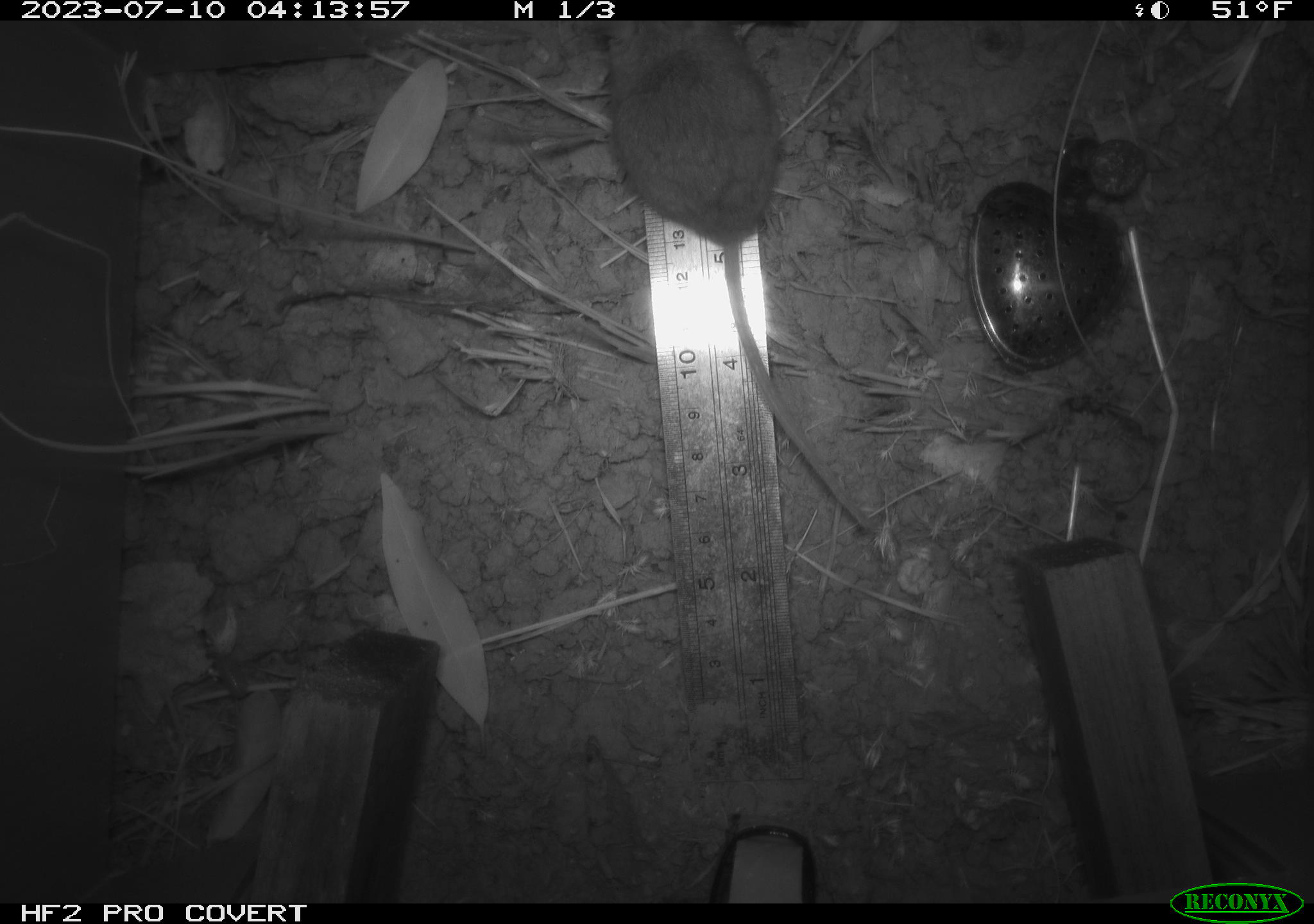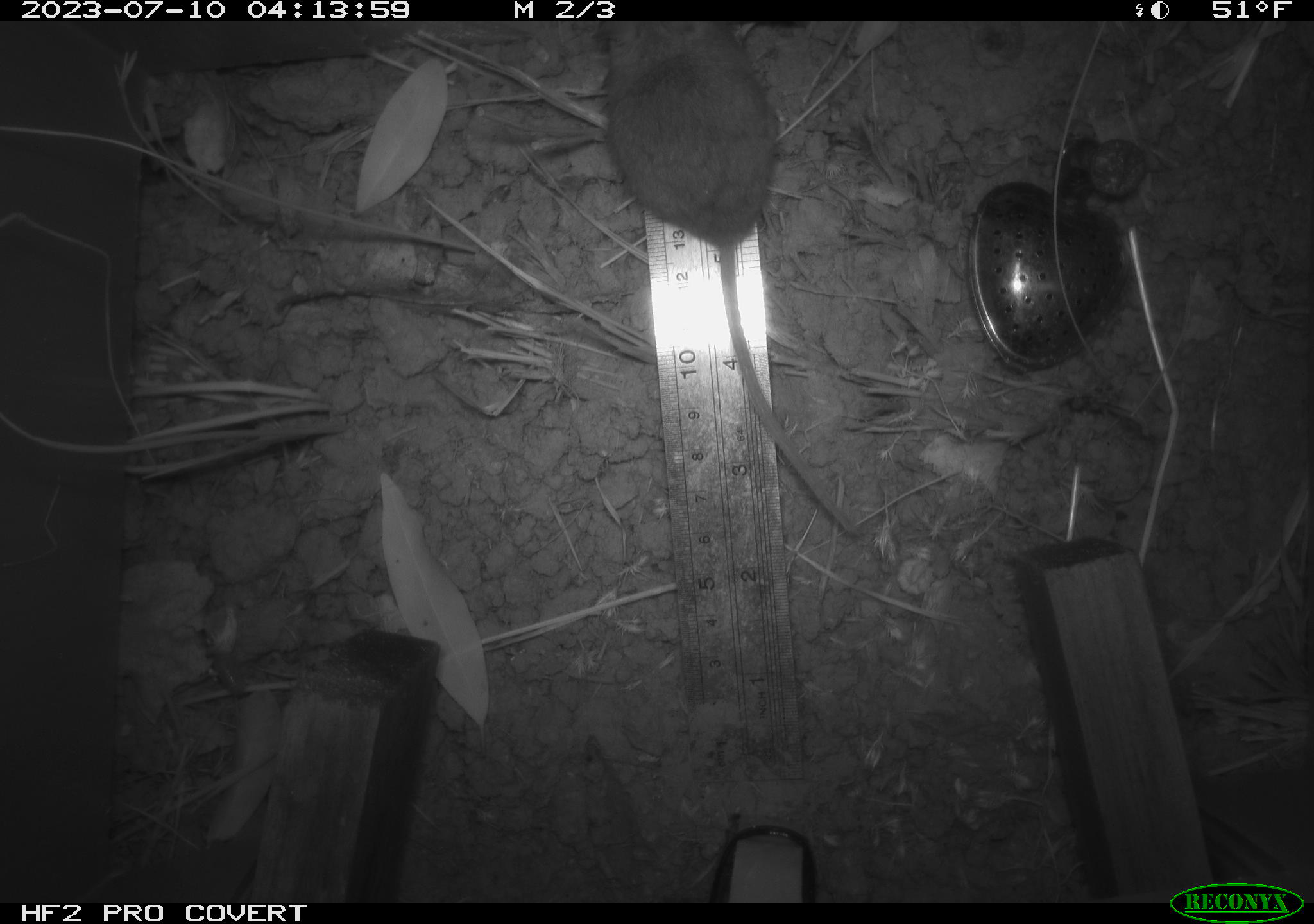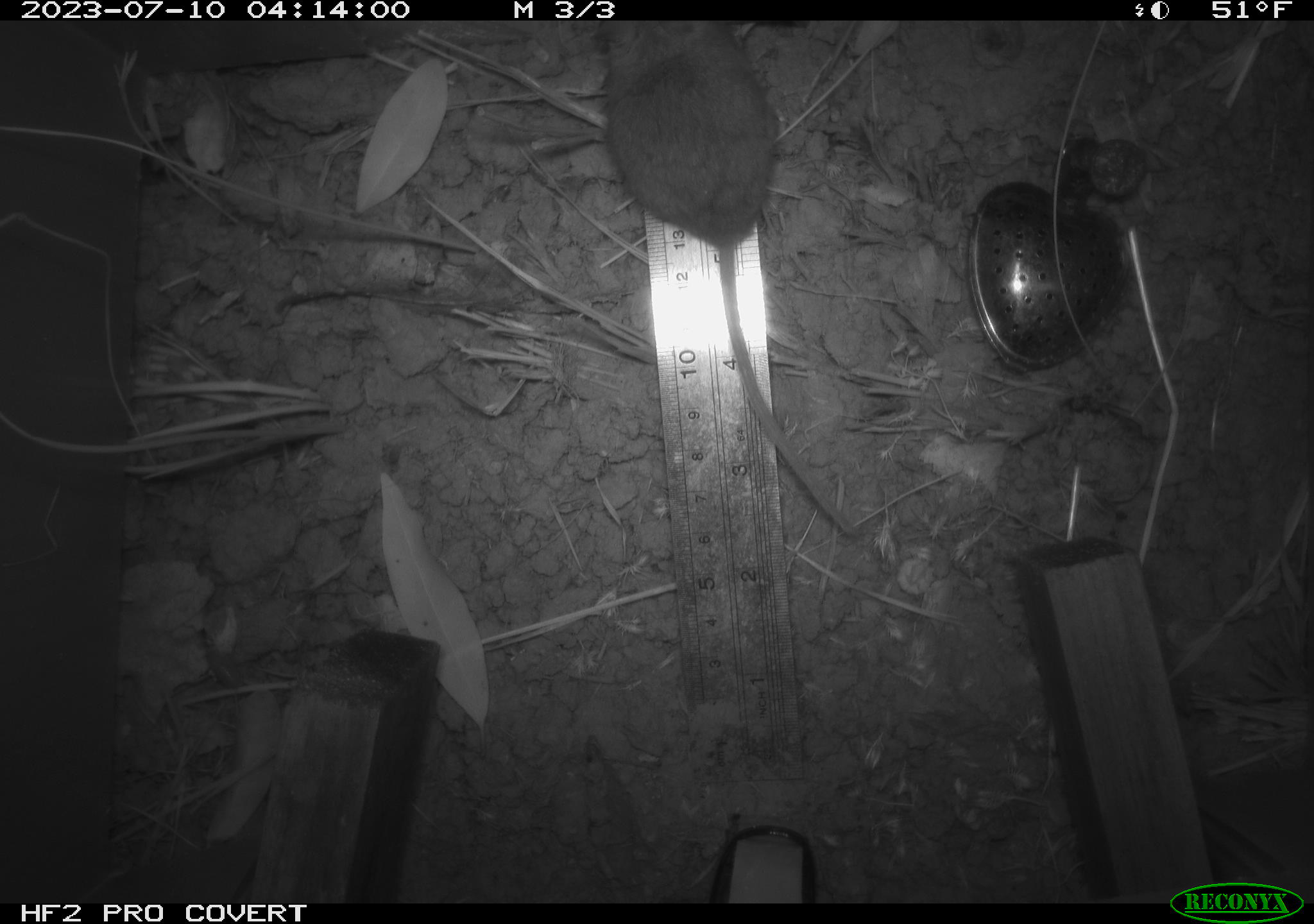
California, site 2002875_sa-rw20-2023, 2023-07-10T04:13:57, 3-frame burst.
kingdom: Animalia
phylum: Chordata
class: Mammalia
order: Rodentia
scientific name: Rodentia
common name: mouse species